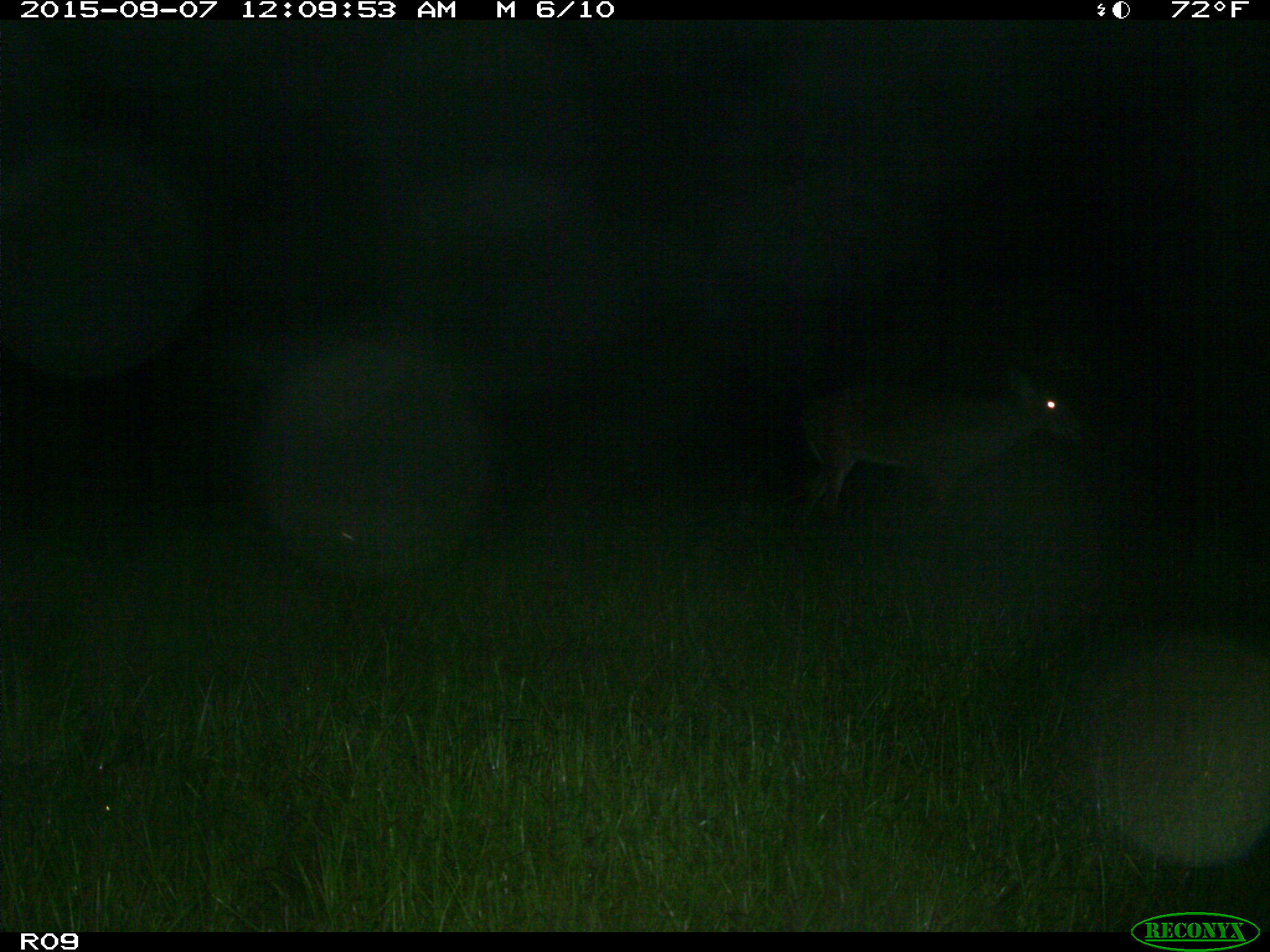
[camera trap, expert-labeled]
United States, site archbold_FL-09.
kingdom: Animalia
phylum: Chordata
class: Mammalia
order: Artiodactyla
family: Cervidae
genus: Odocoileus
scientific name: Odocoileus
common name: deer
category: unidentified deer